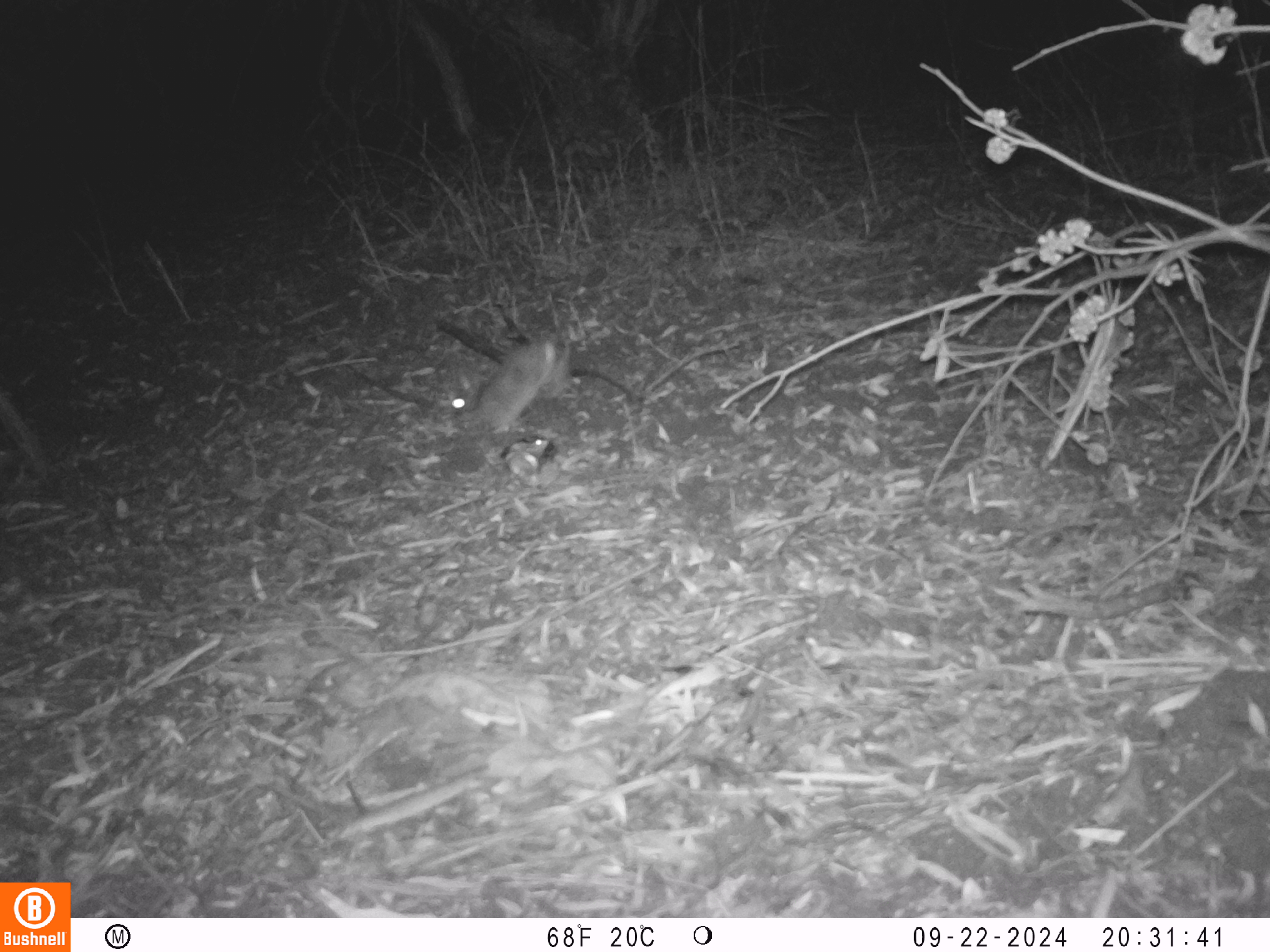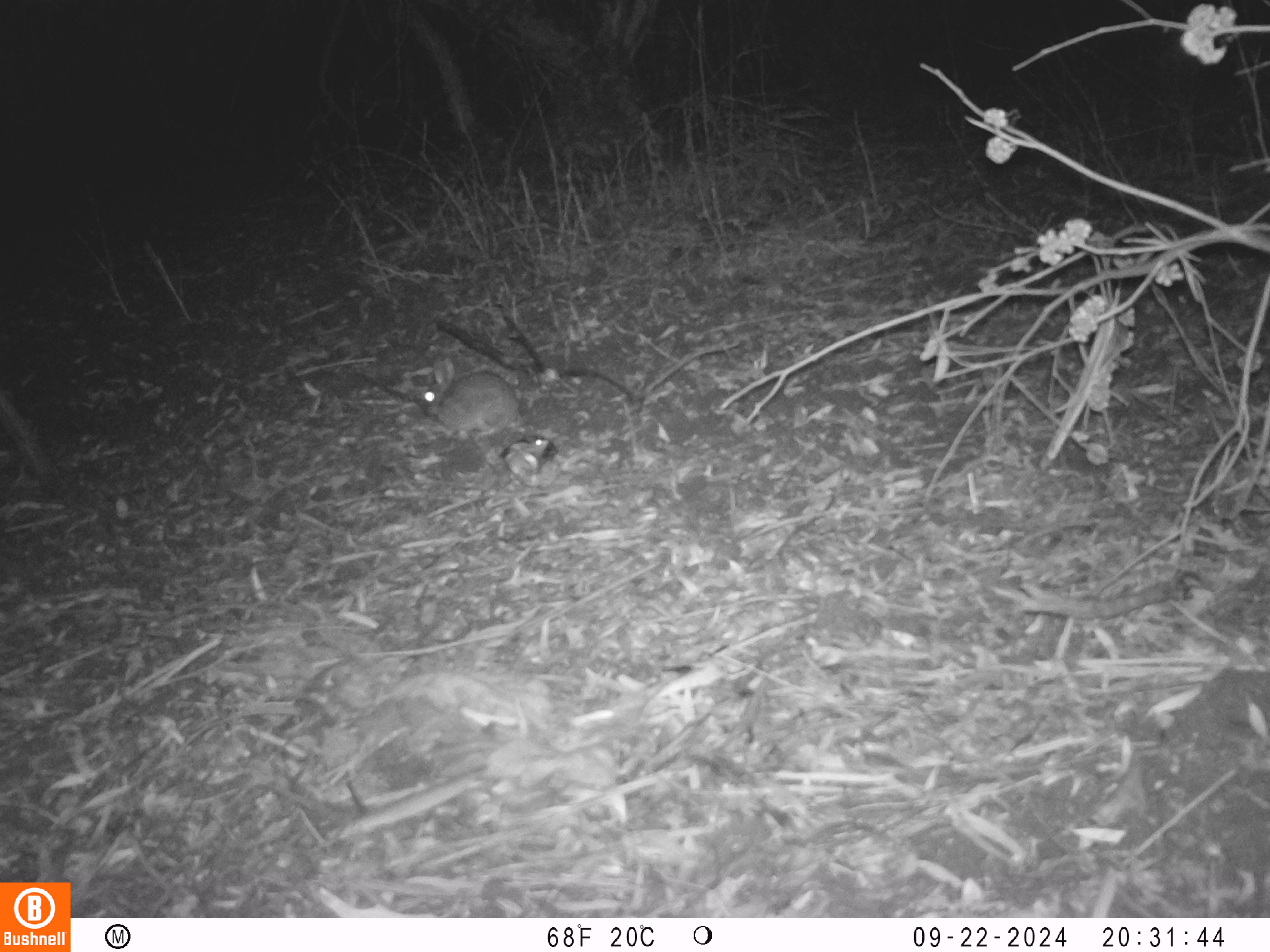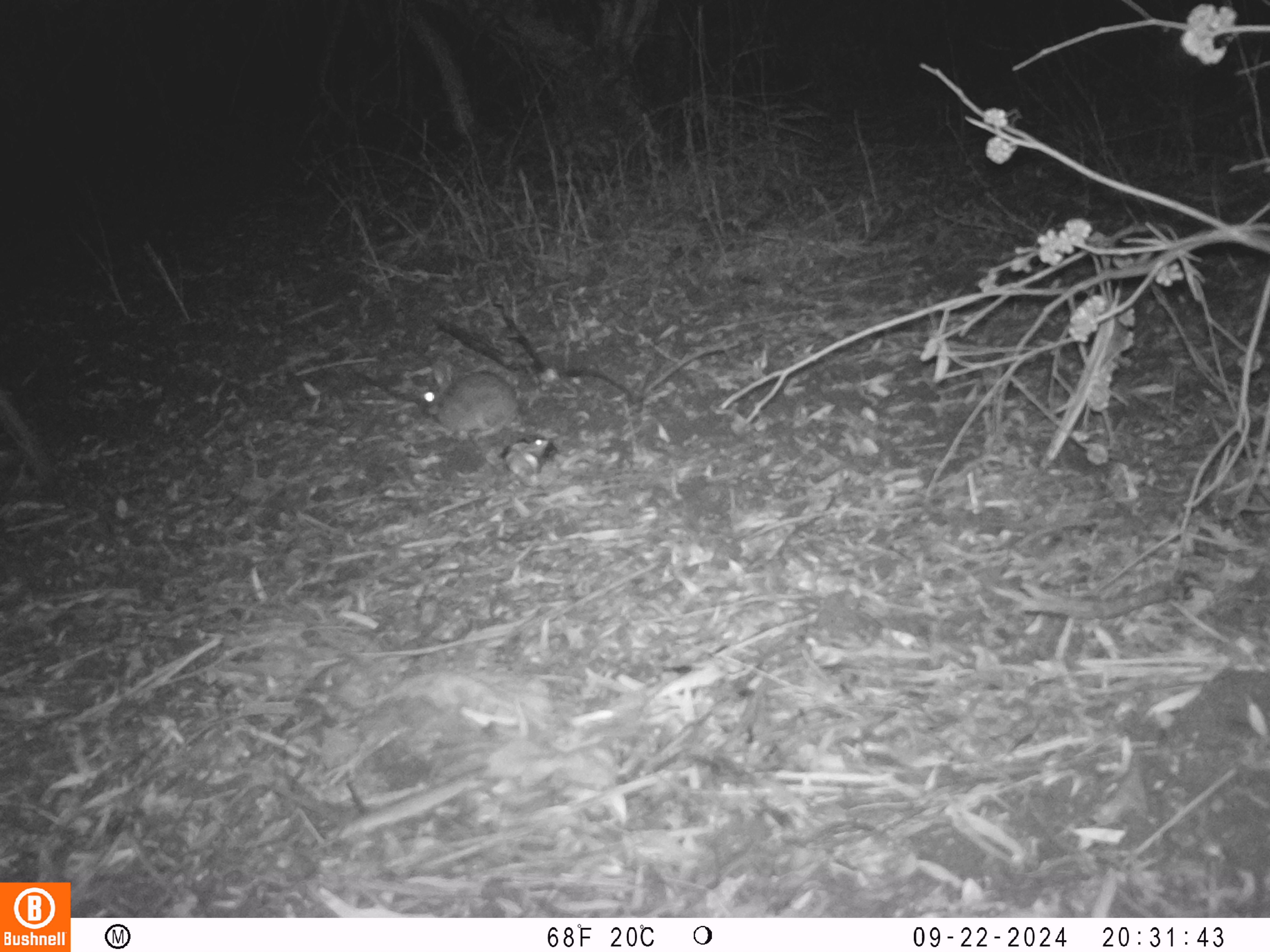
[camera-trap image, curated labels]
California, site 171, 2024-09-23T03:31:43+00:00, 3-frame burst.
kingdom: Animalia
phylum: Chordata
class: Mammalia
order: Lagomorpha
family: Leporidae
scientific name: Leporidae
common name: rabbit